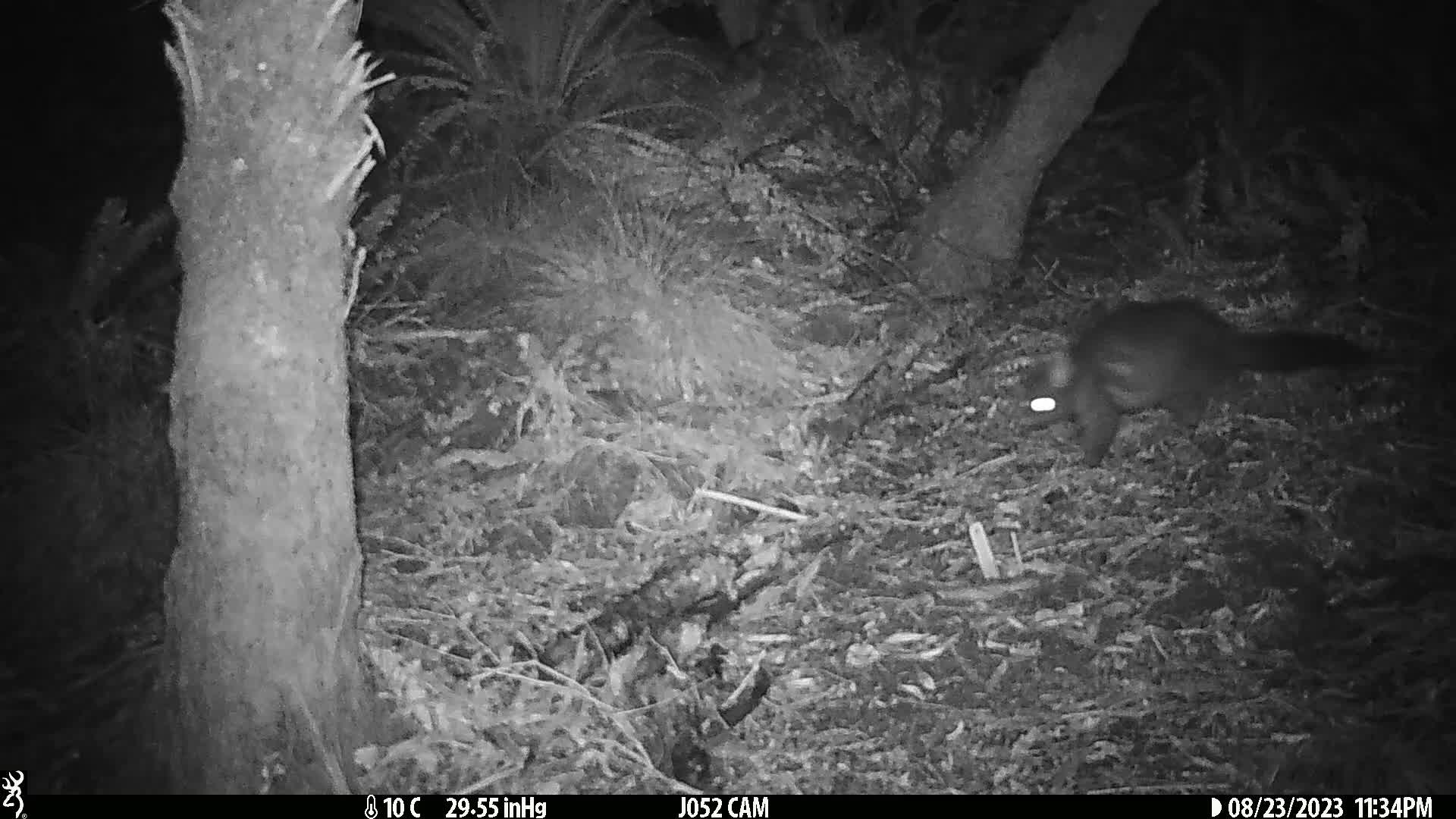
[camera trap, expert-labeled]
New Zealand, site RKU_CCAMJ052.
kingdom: Animalia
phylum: Chordata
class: Mammalia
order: Diprotodontia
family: Phalangeridae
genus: Trichosurus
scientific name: Trichosurus vulpecula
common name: common brushtail possum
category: possum